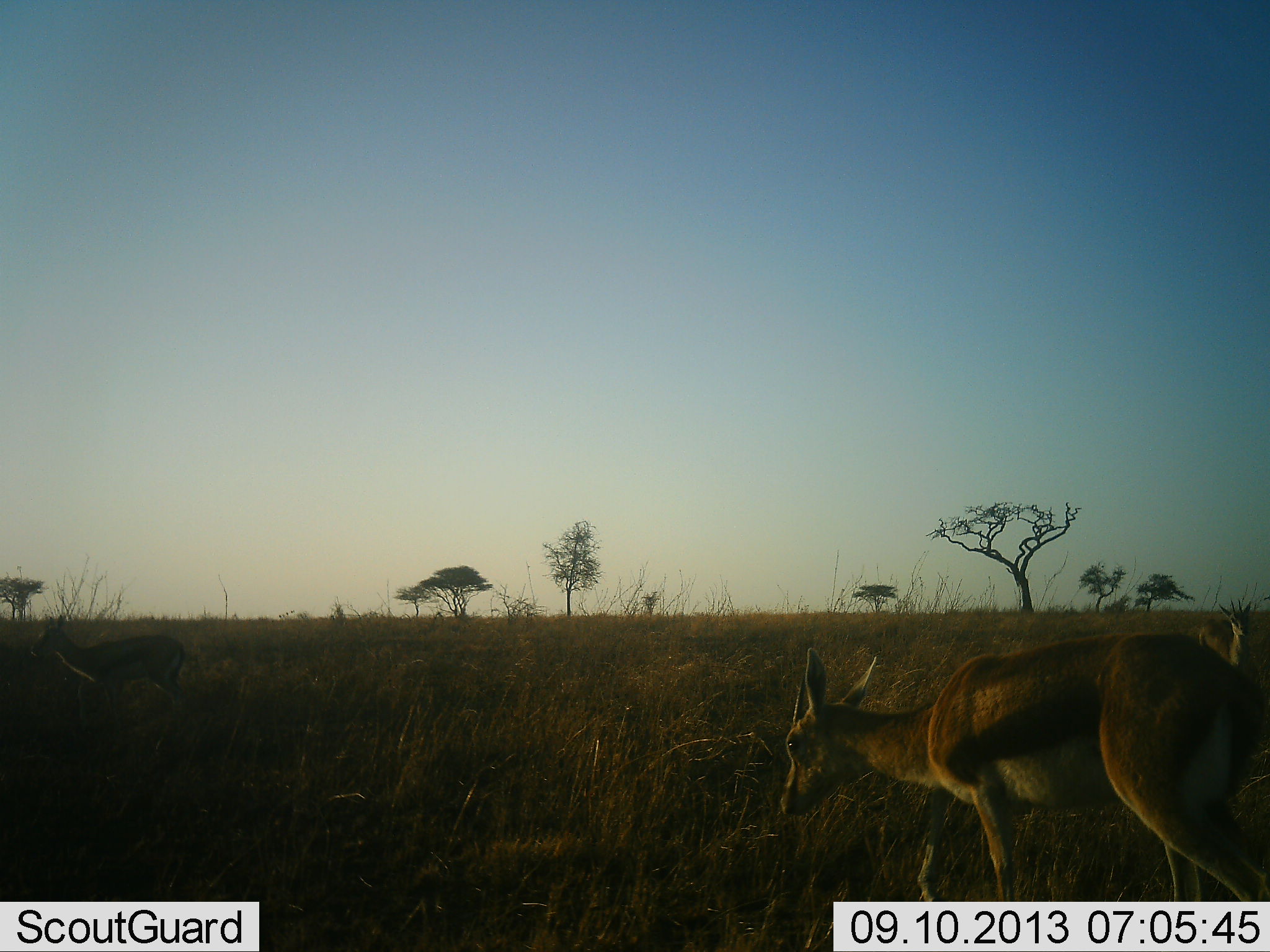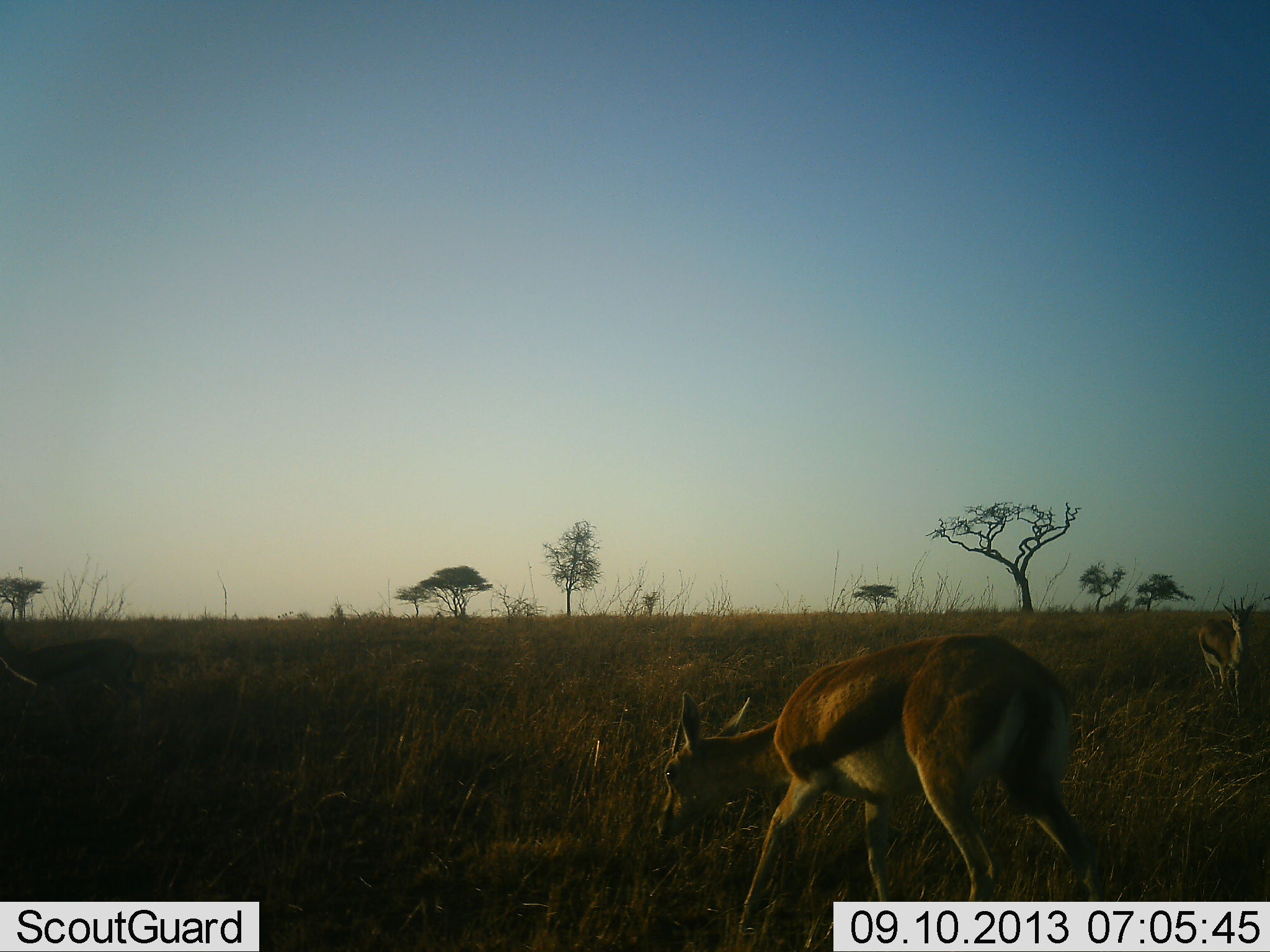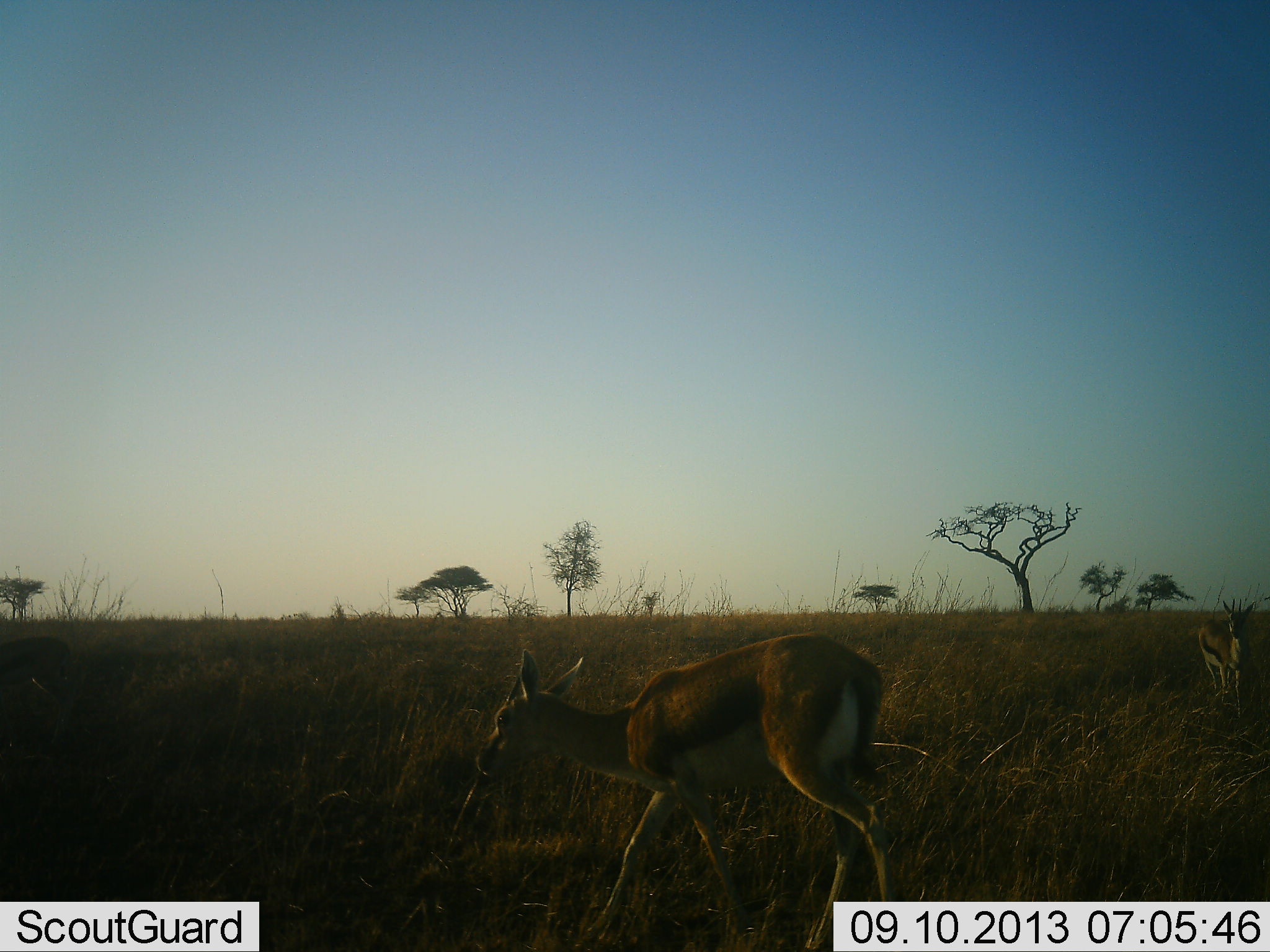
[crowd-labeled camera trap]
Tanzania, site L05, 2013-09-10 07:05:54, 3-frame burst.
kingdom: Animalia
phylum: Chordata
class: Mammalia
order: Artiodactyla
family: Bovidae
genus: Eudorcas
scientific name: Eudorcas thomsonii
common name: thomson's gazelle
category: gazellethomsons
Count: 3.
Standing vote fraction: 74%.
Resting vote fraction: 0%.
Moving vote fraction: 68%.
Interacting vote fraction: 0%.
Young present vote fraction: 0%.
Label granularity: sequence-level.